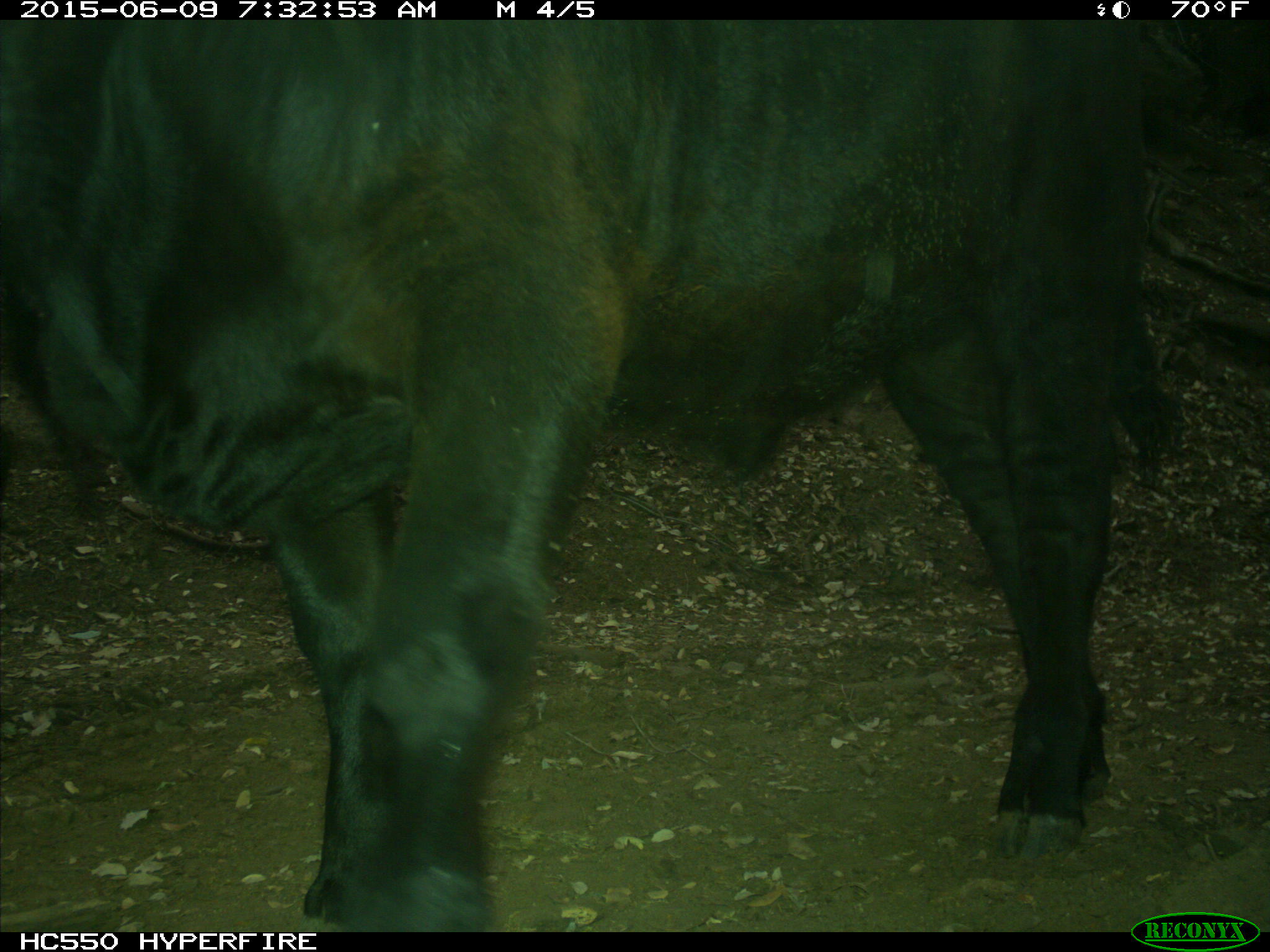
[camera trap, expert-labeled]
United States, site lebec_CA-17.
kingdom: Animalia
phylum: Chordata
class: Mammalia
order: Artiodactyla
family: Bovidae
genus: Bos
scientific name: Bos taurus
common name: domestic cow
Bos taurus (domestic cow).